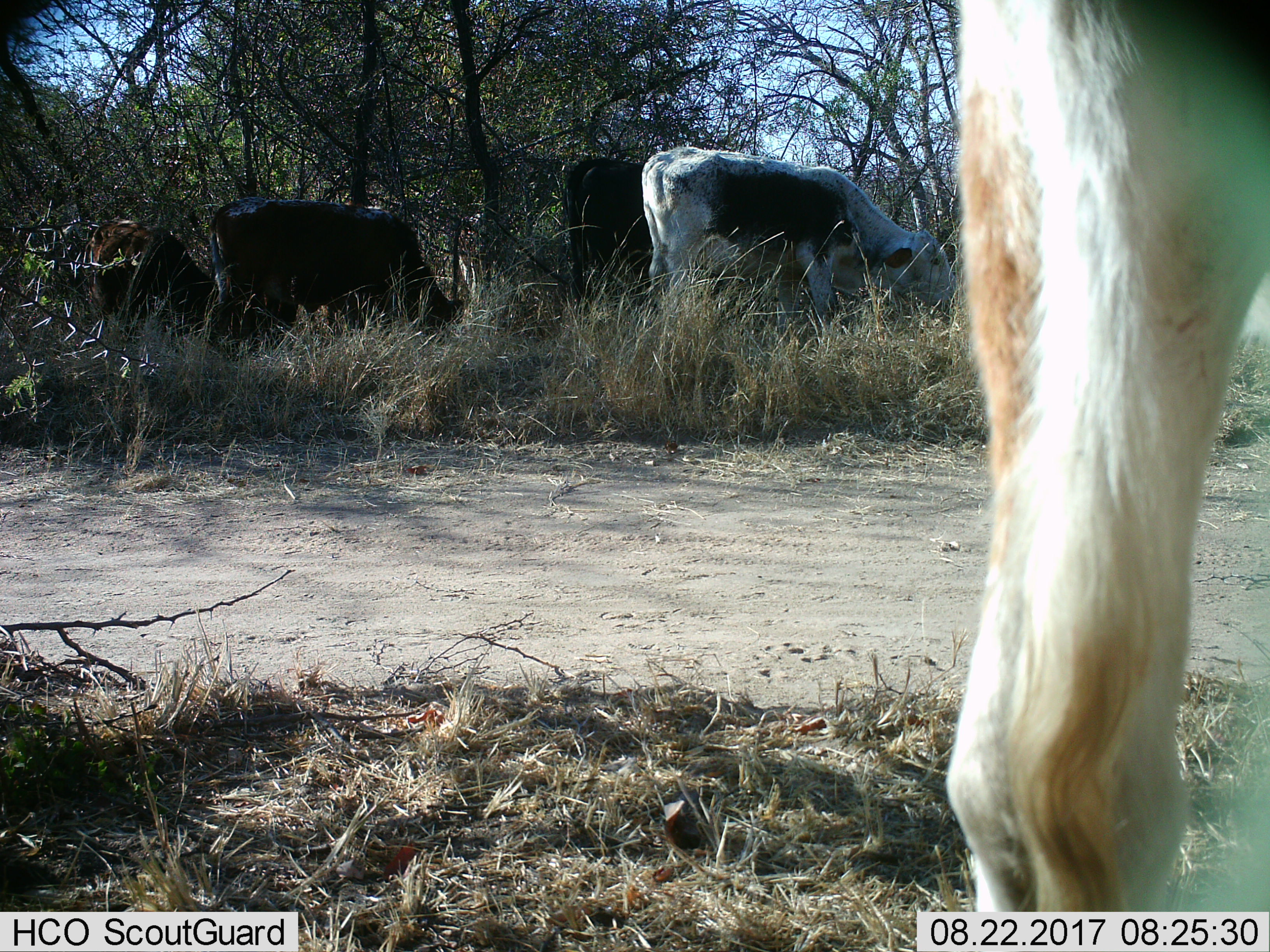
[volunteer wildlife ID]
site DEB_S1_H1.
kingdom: Animalia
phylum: Chordata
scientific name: Vertebrata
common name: domestic animal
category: domesticanimal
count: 5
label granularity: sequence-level